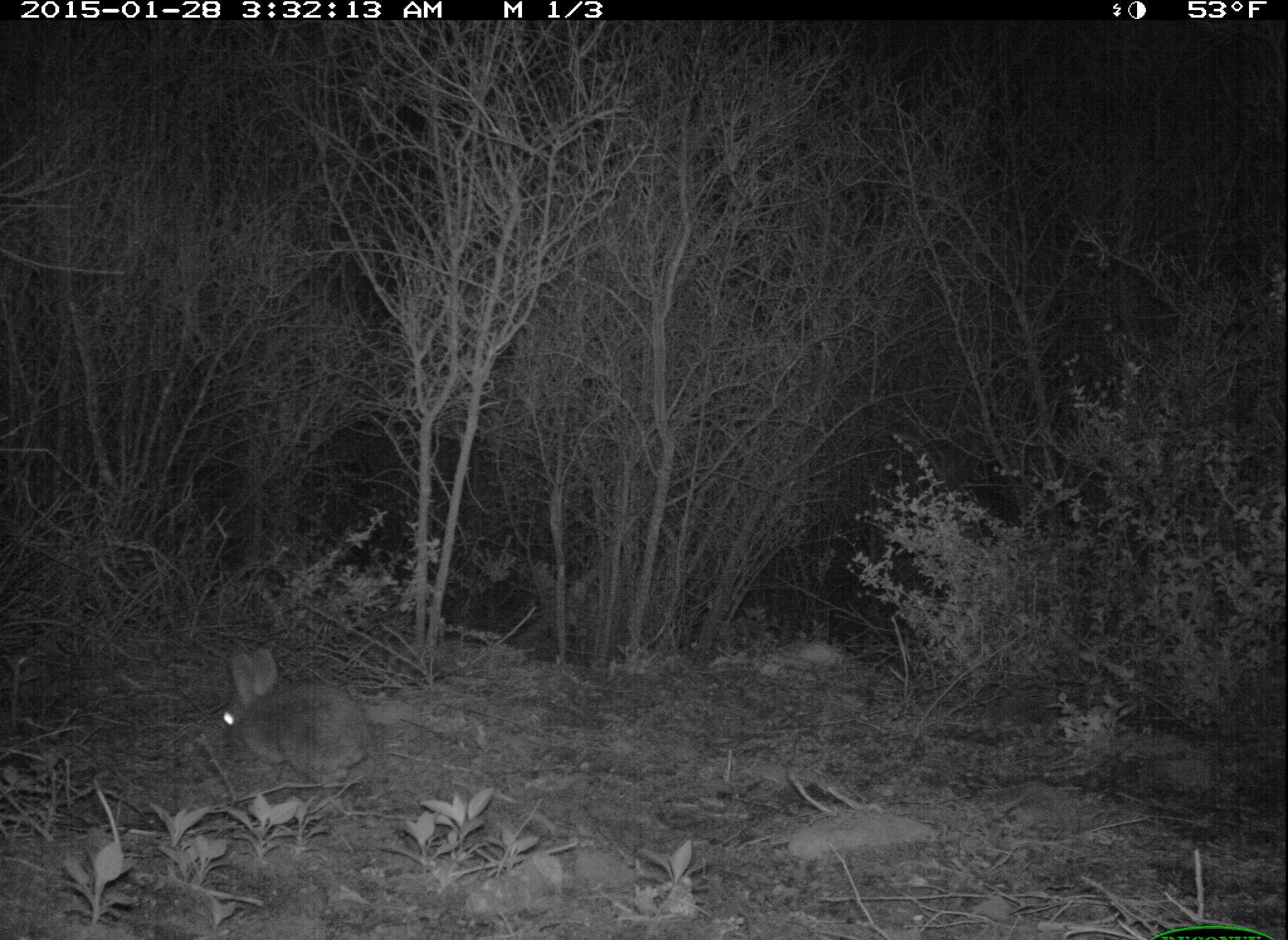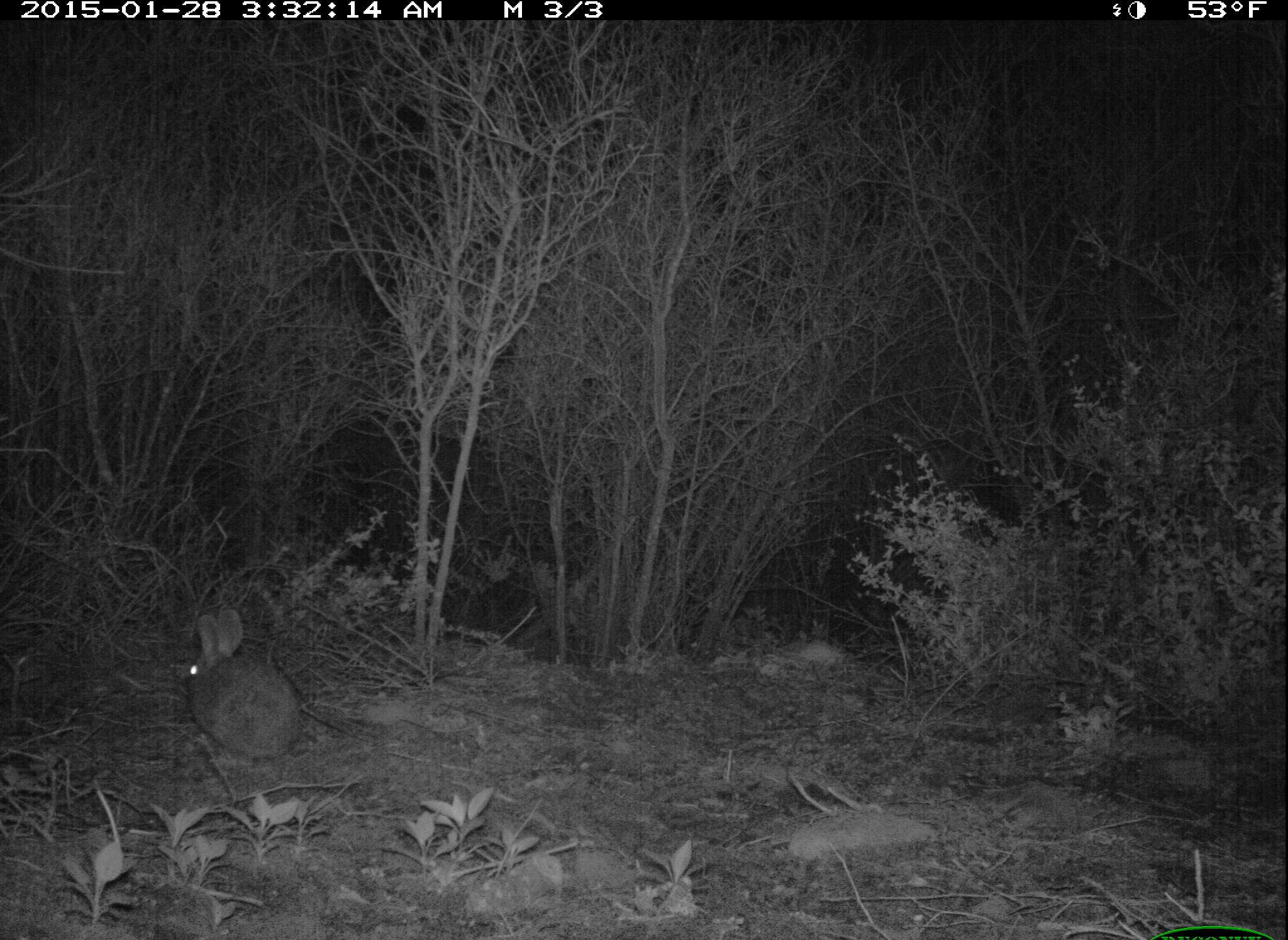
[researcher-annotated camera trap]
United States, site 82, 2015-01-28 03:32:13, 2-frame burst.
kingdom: Animalia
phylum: Chordata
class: Mammalia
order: Lagomorpha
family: Leporidae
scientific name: Leporidae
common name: rabbits and hares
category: rabbit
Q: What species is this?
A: Rabbit (rabbits and hares) (Leporidae).